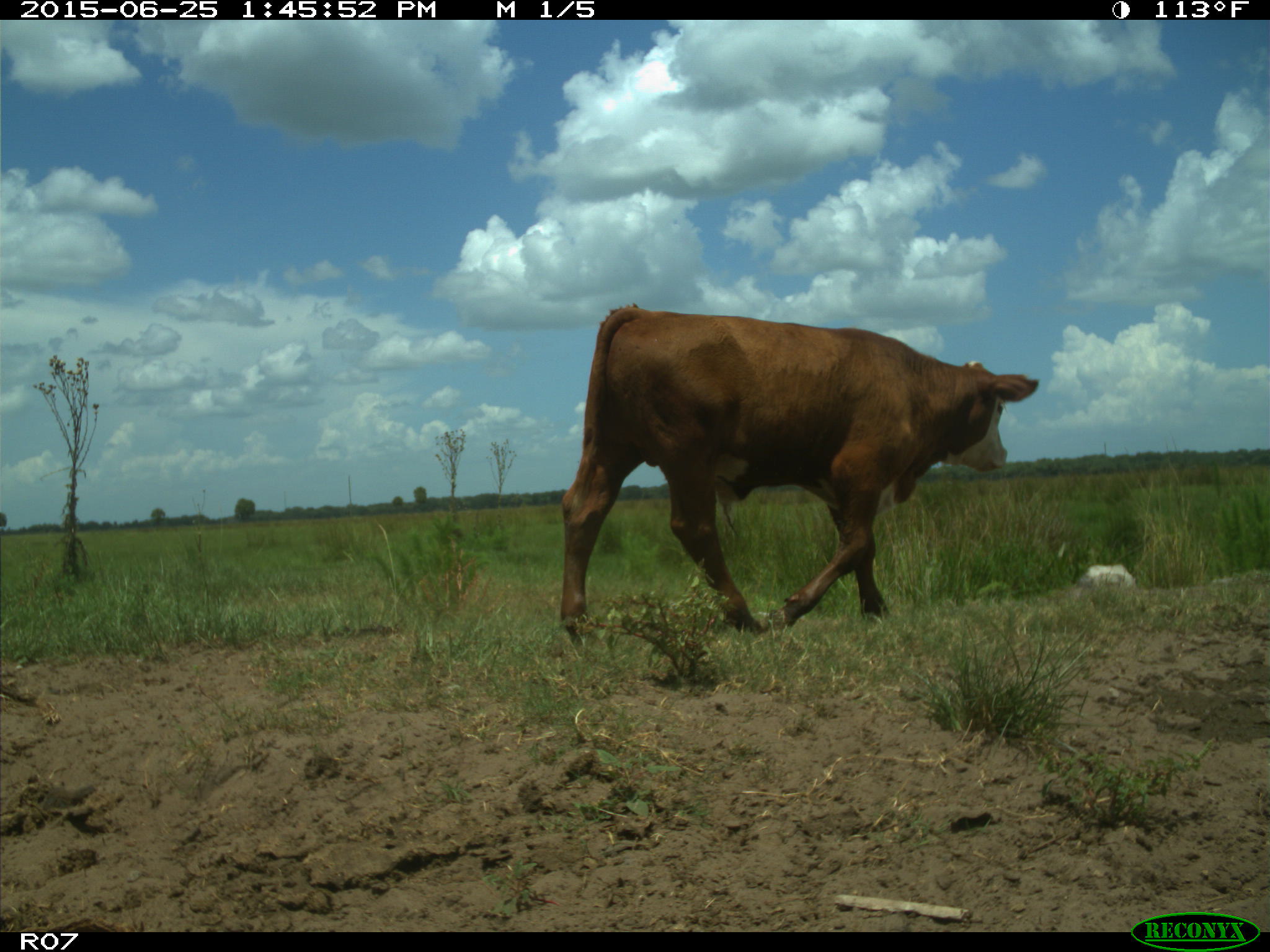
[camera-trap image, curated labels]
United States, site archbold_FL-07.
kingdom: Animalia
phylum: Chordata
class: Mammalia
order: Artiodactyla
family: Bovidae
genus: Bos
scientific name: Bos taurus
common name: domestic cow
Bos taurus (domestic cow).